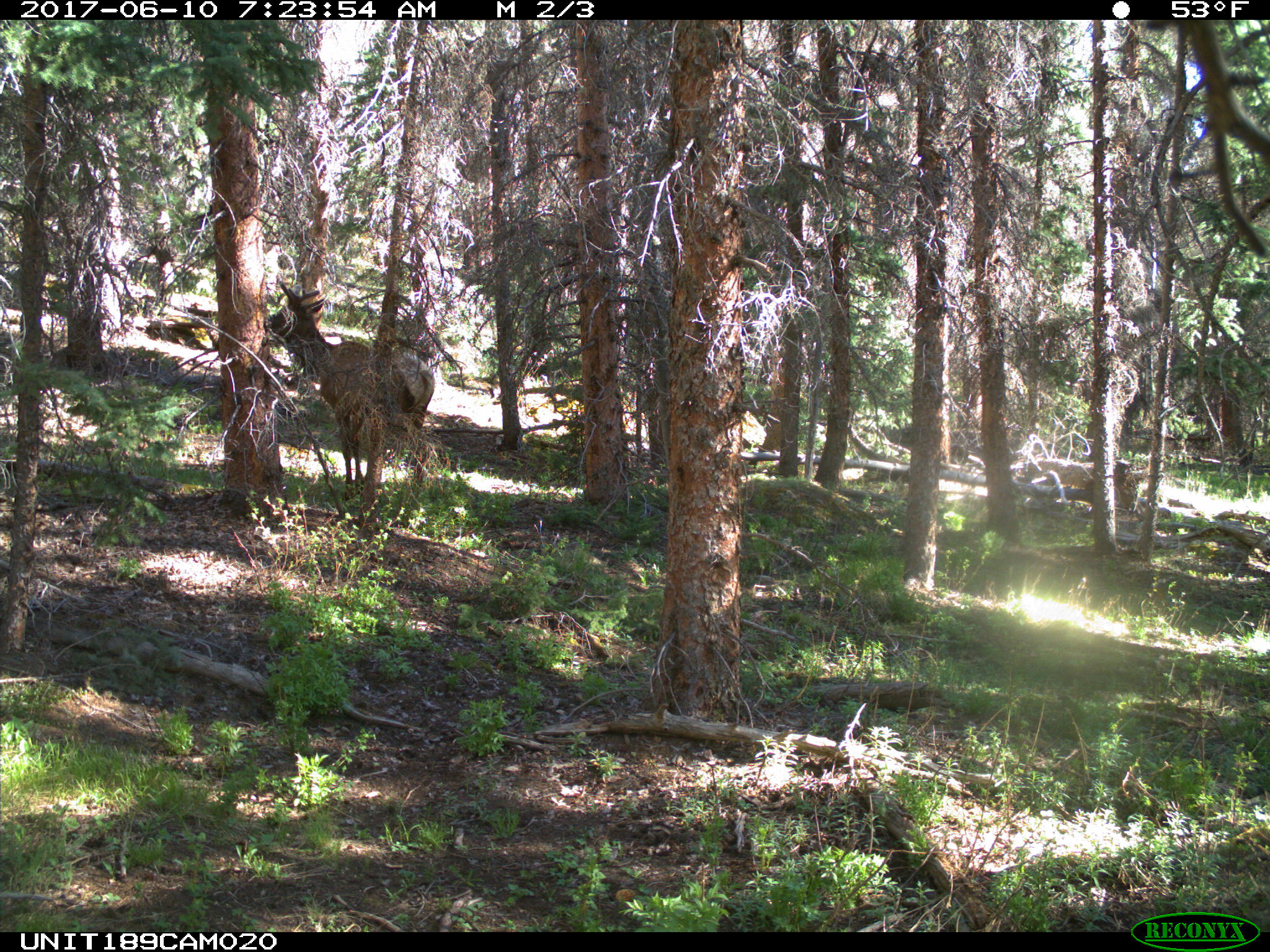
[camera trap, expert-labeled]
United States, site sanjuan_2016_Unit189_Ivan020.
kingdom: Animalia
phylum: Chordata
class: Mammalia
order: Artiodactyla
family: Cervidae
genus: Cervus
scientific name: Cervus elaphus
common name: red deer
Cervus elaphus (red deer).